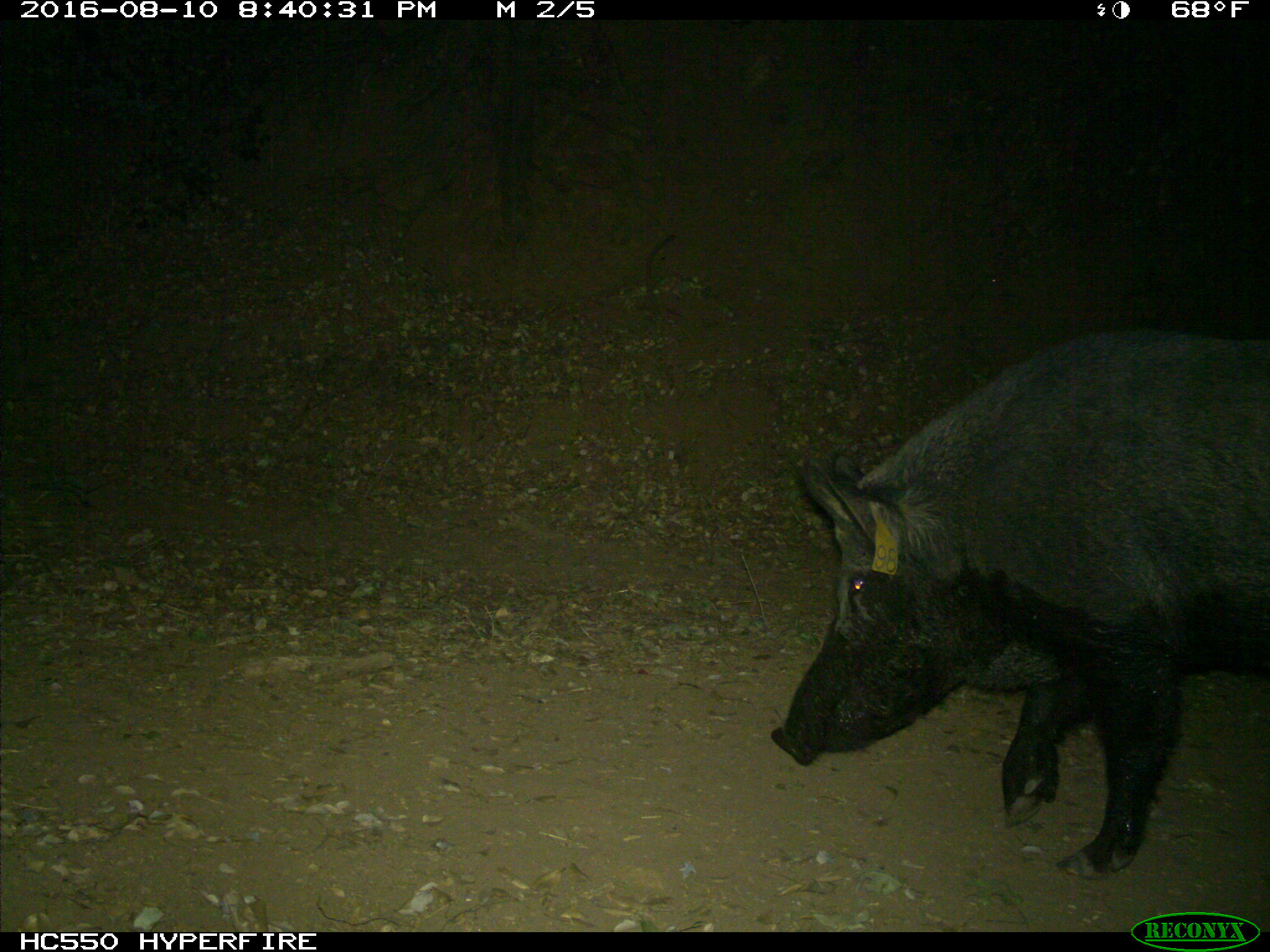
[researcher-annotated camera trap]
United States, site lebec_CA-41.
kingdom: Animalia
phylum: Chordata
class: Mammalia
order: Artiodactyla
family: Suidae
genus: Sus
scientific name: Sus scrofa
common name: wild boar